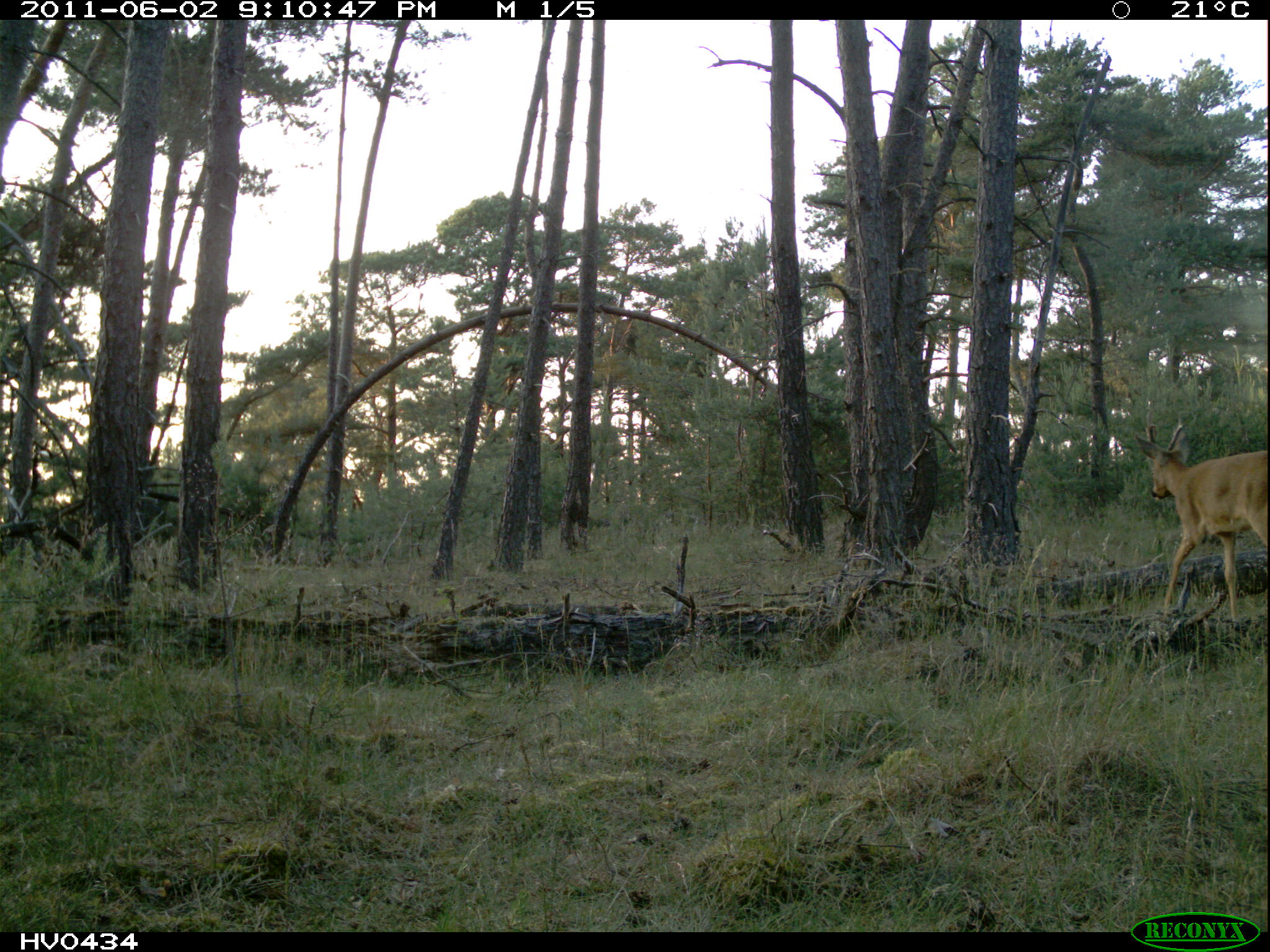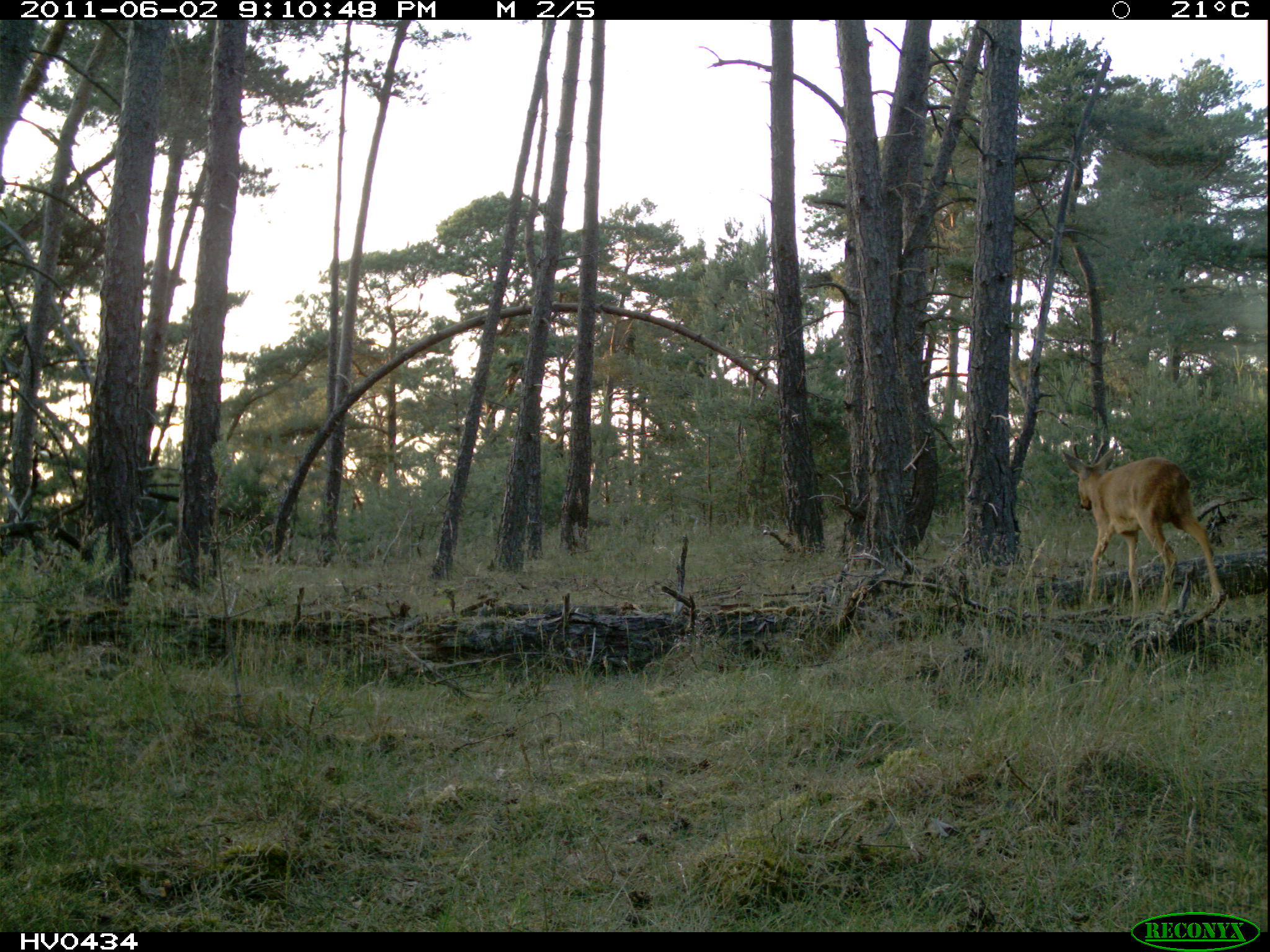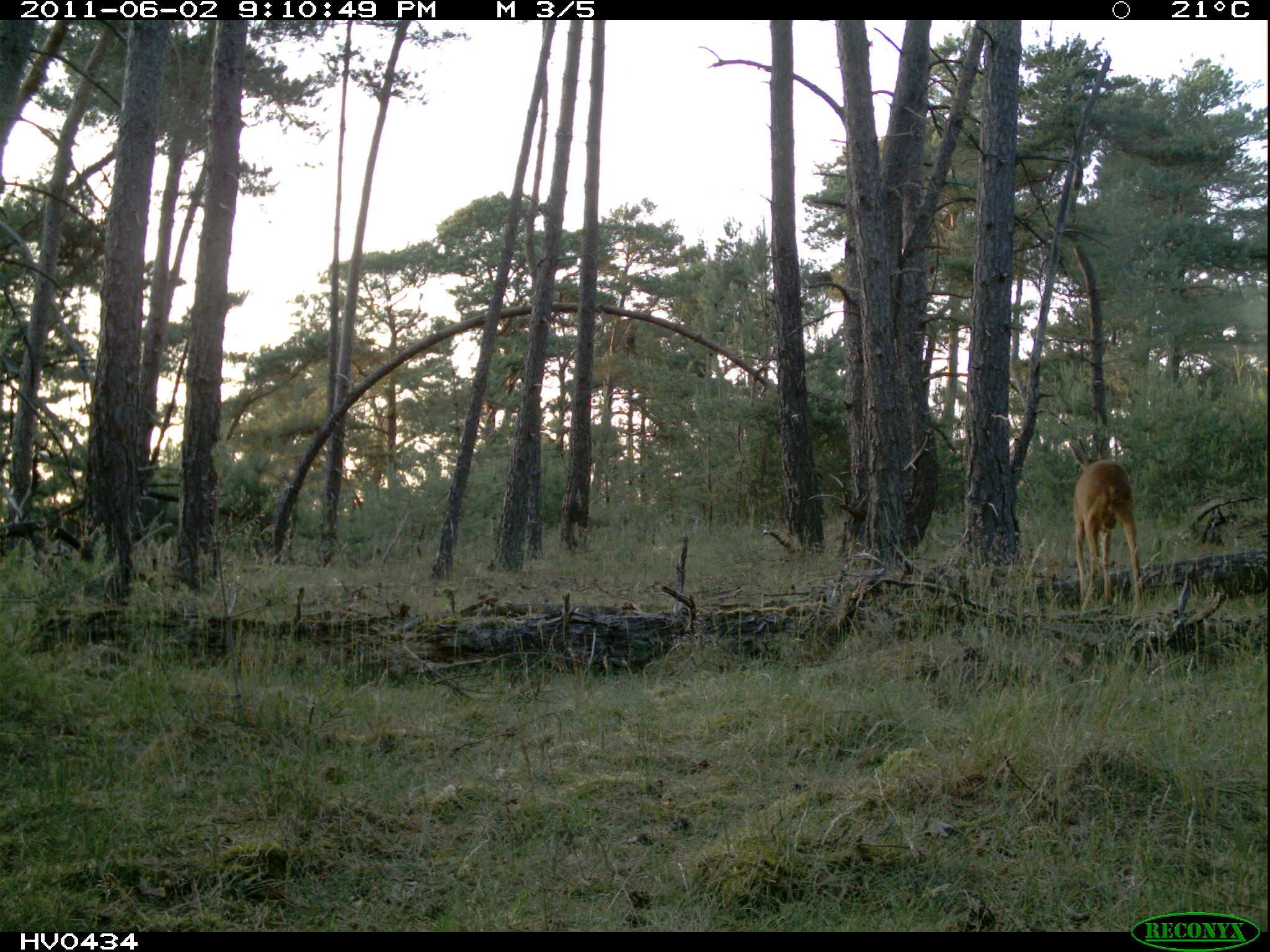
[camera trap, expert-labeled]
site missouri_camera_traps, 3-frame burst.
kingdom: Animalia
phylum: Chordata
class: Mammalia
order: Artiodactyla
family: Cervidae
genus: Capreolus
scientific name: Capreolus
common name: roe deer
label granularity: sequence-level